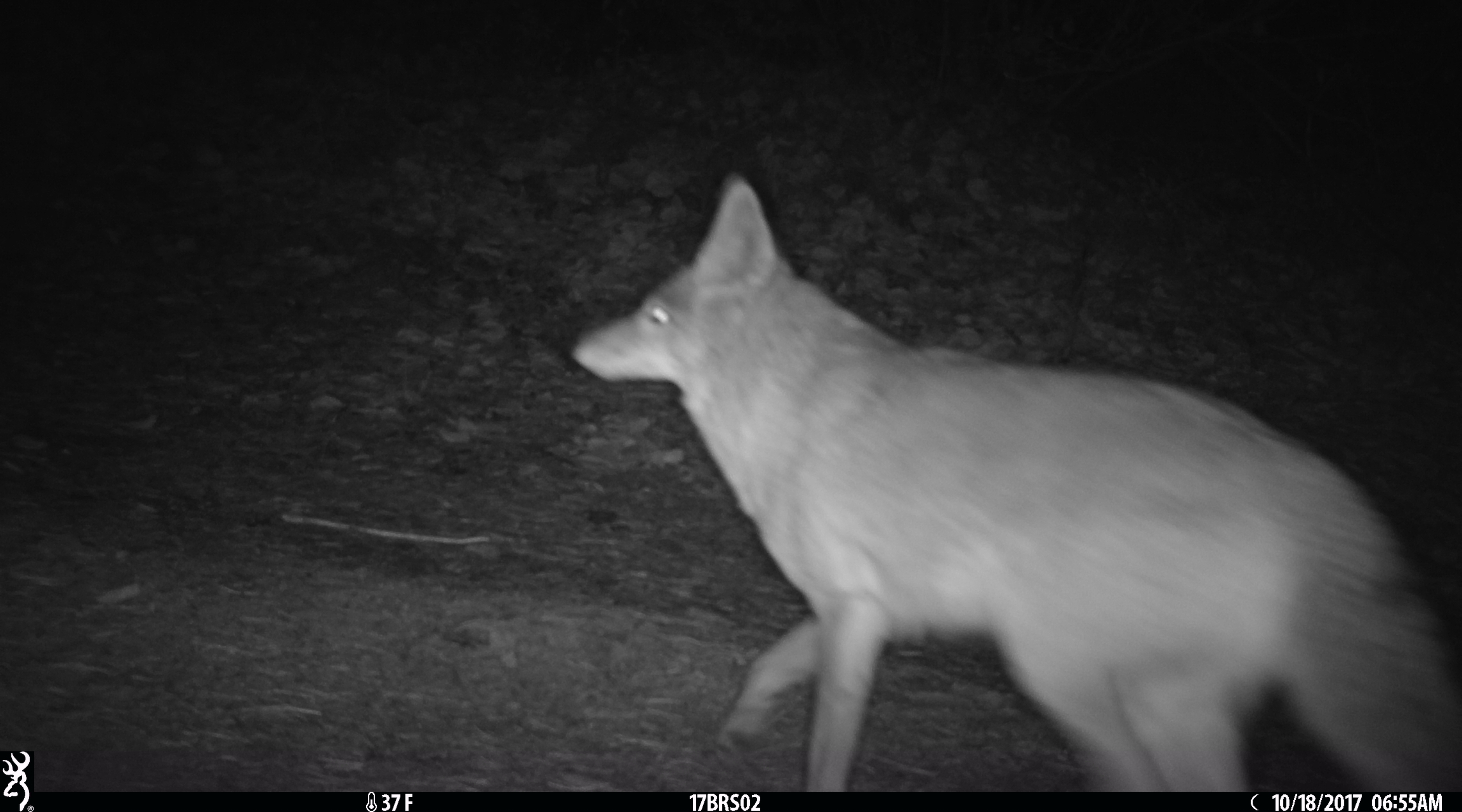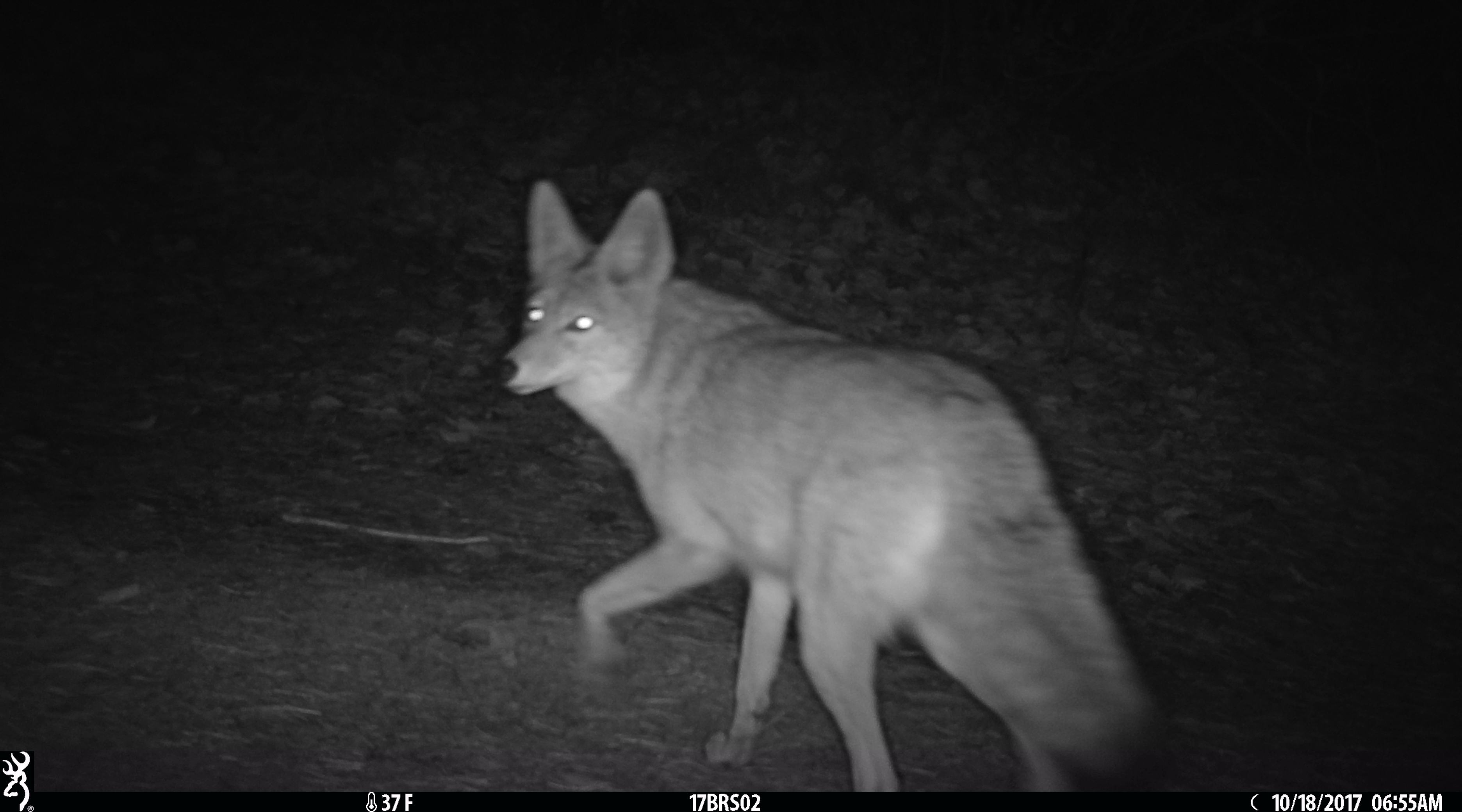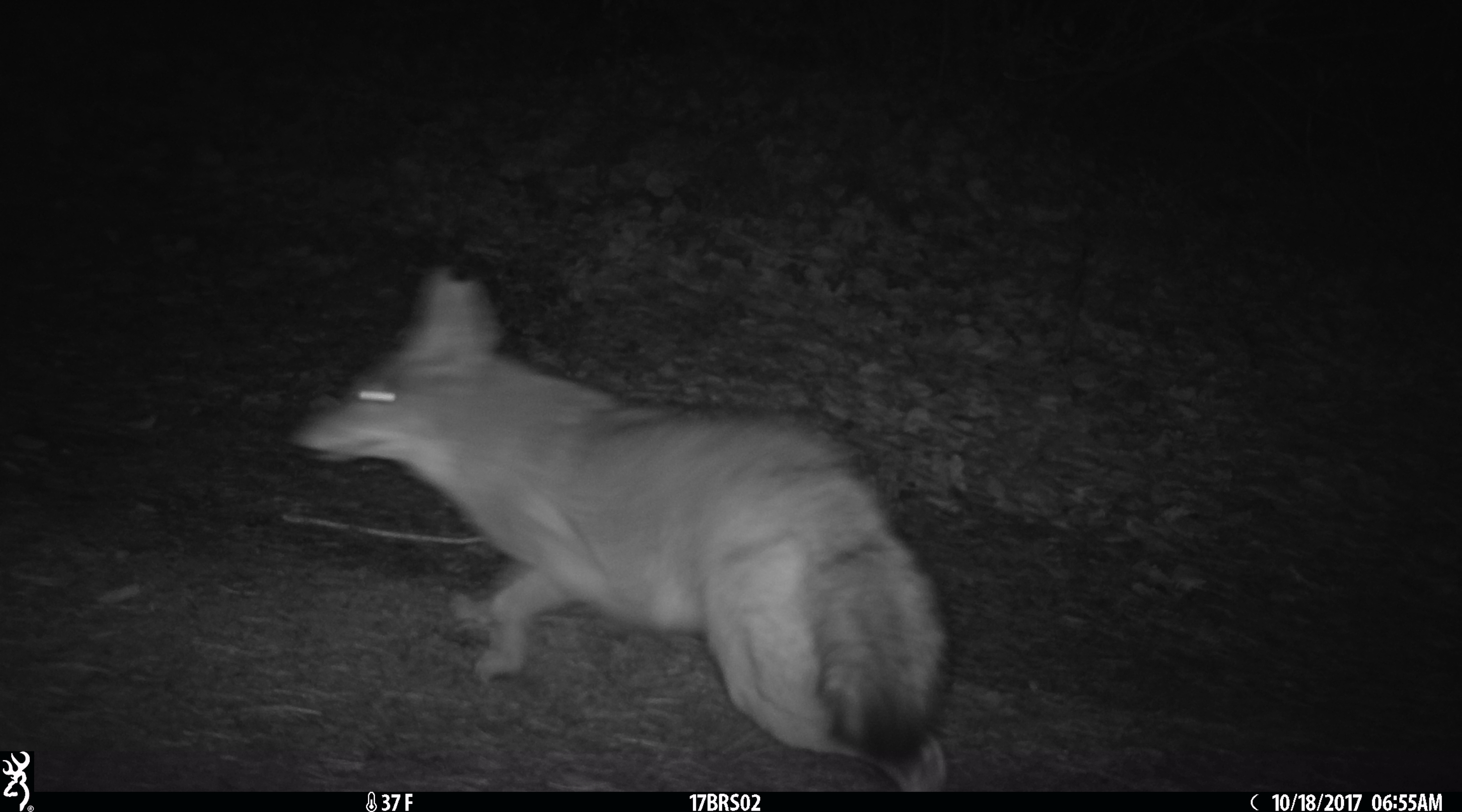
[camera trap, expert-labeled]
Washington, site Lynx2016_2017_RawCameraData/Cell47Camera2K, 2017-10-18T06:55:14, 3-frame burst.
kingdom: Animalia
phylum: Chordata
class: Mammalia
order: Carnivora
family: Canidae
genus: Canis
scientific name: Canis latrans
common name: coyote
Canis latrans (coyote). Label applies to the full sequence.